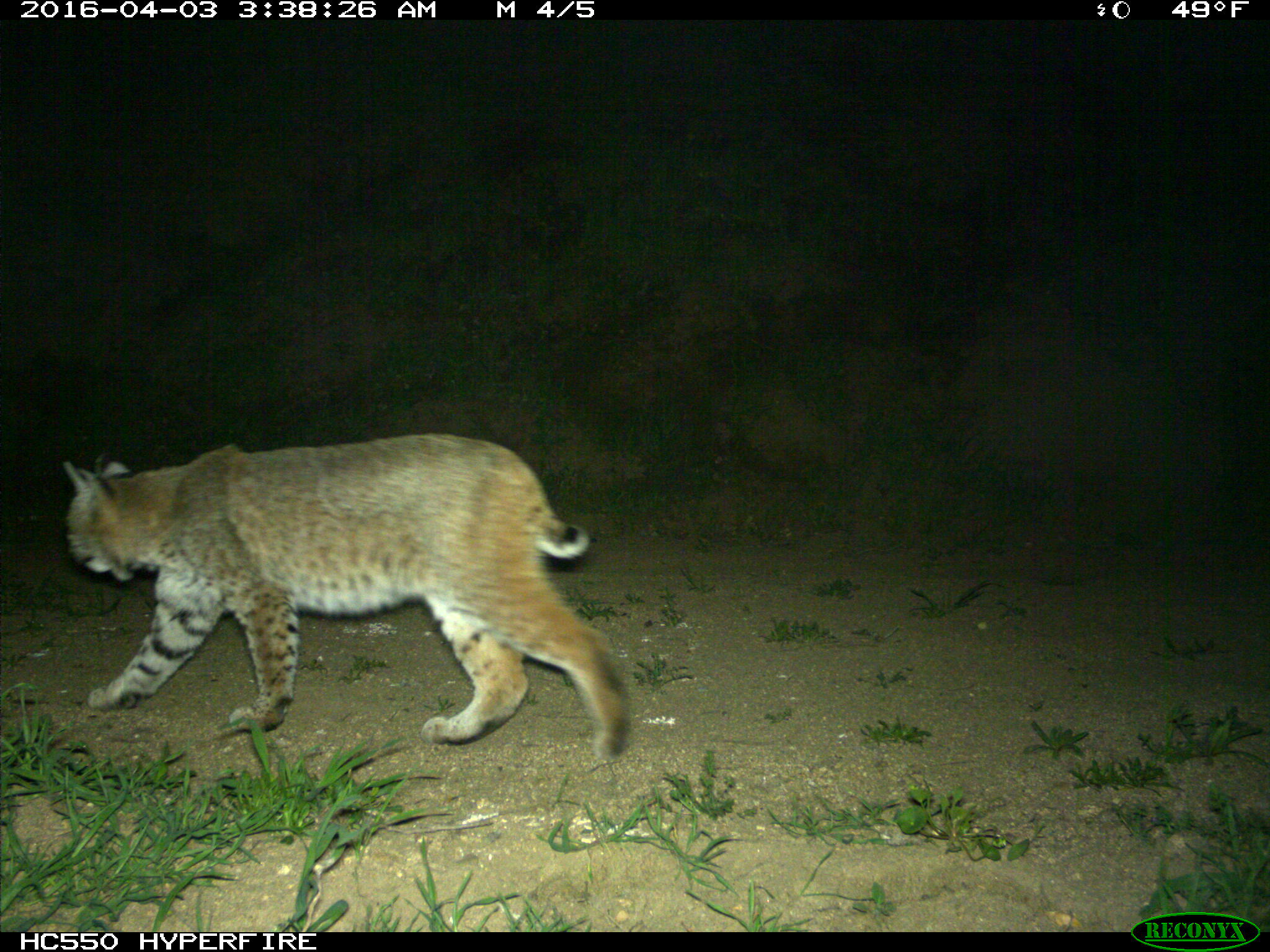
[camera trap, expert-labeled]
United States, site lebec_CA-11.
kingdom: Animalia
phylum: Chordata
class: Mammalia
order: Carnivora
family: Felidae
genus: Lynx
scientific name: Lynx rufus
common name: bobcat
Lynx rufus (bobcat).